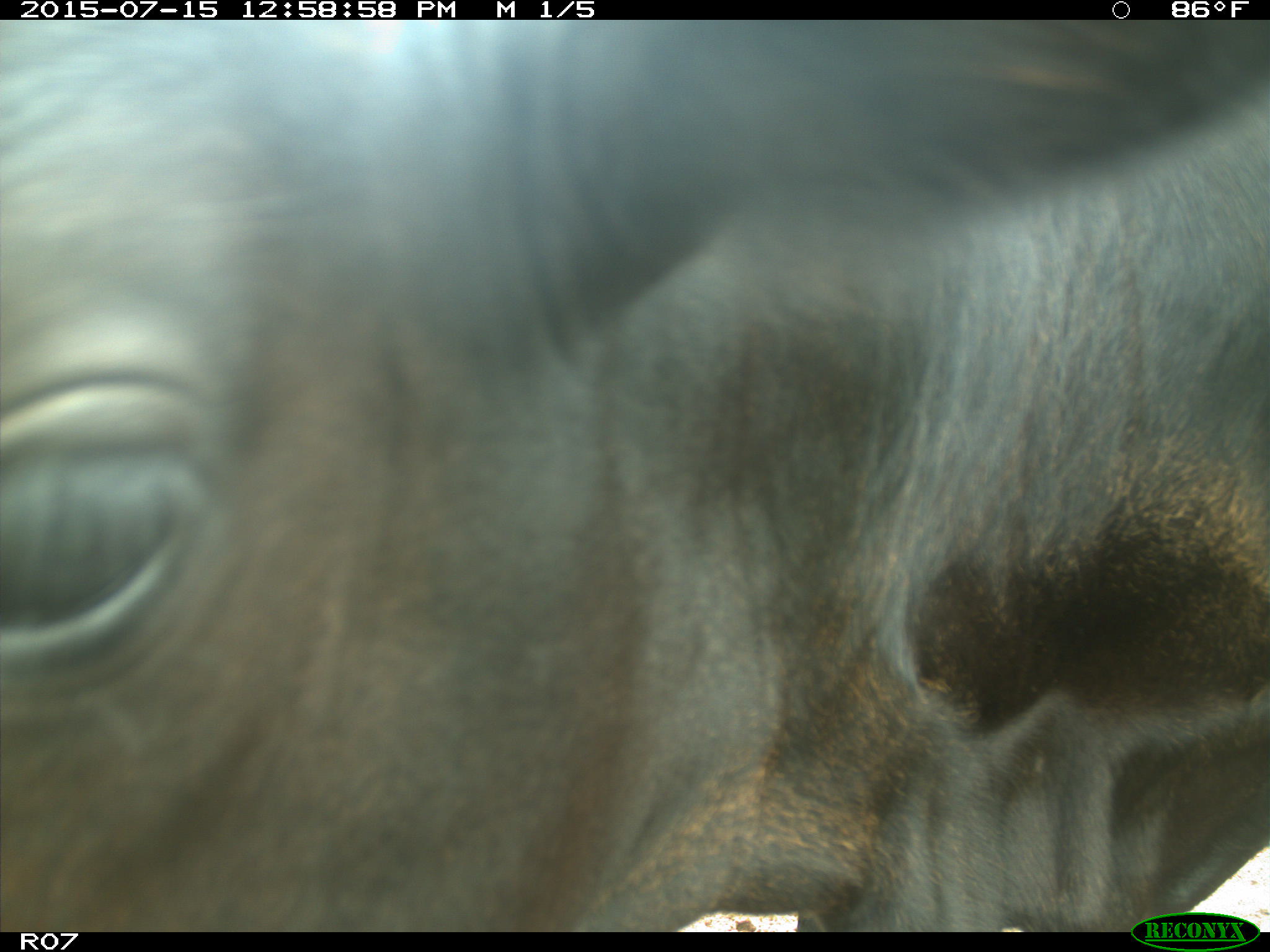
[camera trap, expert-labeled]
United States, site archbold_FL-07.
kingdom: Animalia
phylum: Chordata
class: Mammalia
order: Artiodactyla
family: Bovidae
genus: Bos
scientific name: Bos taurus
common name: domestic cow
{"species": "Bos taurus (domestic cow)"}